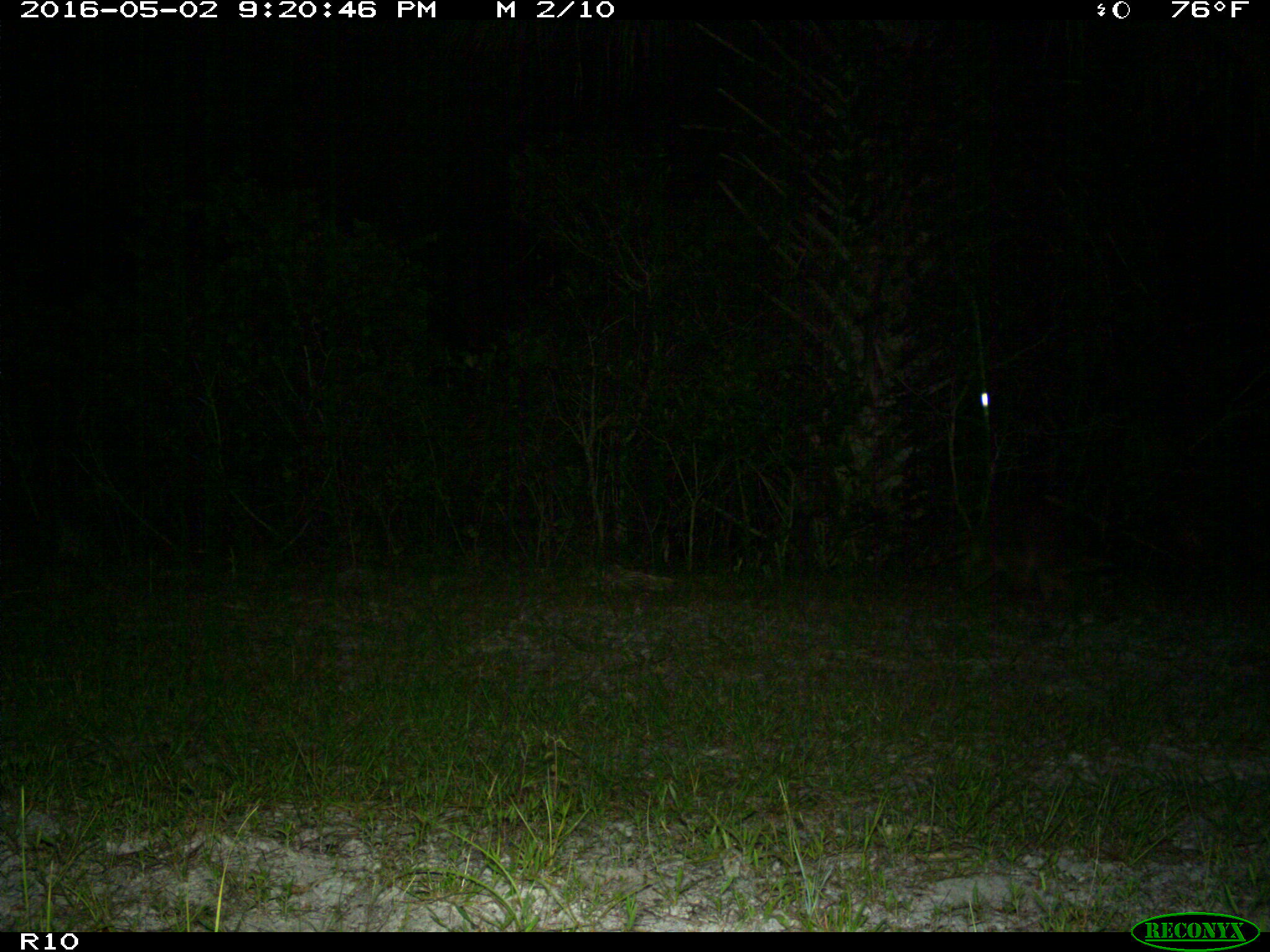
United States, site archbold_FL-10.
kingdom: Animalia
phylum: Chordata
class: Mammalia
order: Carnivora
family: Procyonidae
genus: Procyon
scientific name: Procyon lotor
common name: common raccoon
Procyon lotor (common raccoon).